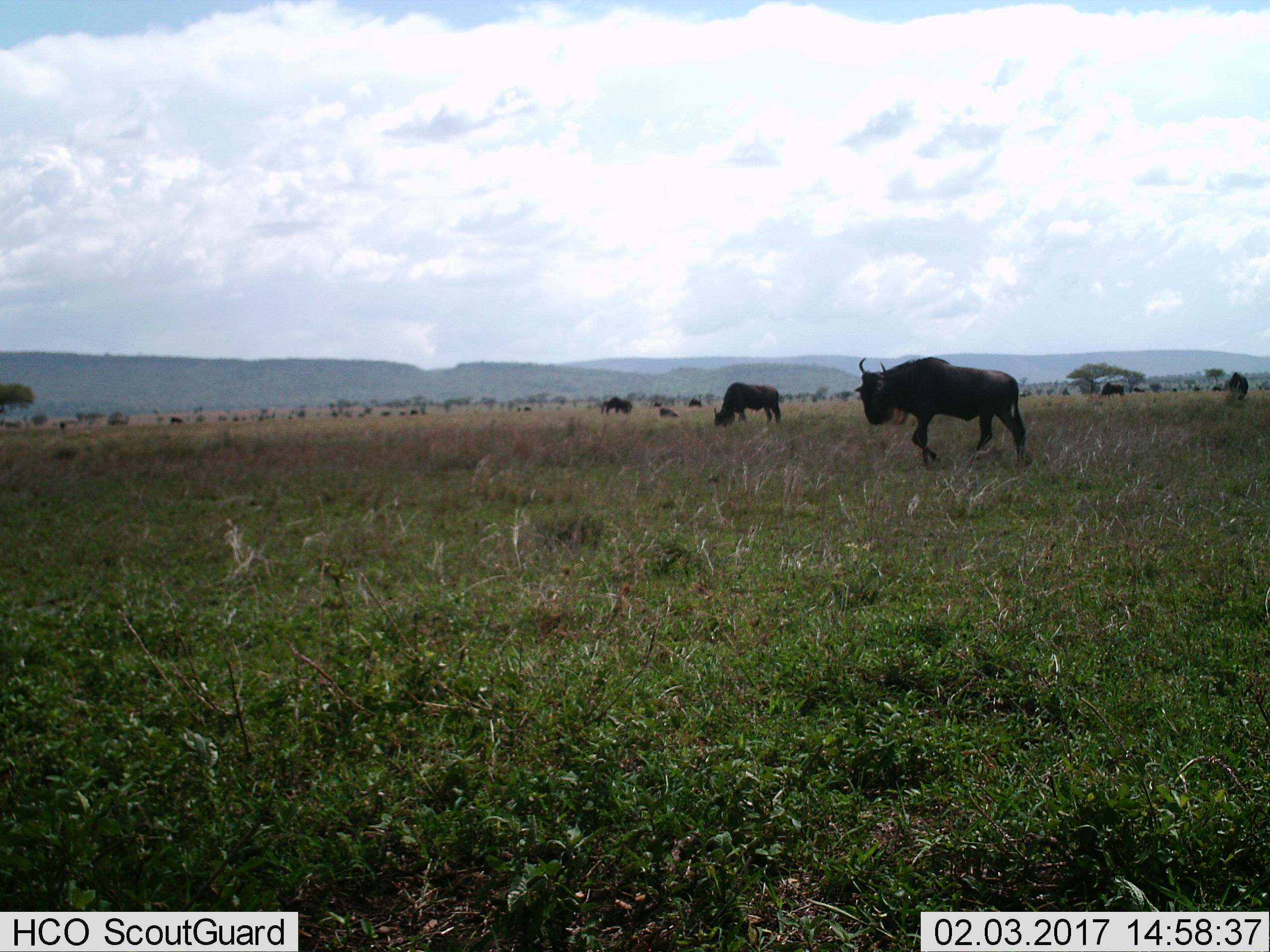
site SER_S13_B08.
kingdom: Animalia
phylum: Chordata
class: Mammalia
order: Artiodactyla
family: Bovidae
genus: Connochaetes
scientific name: Connochaetes taurinus taurinus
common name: blue wildebeest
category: wildebeestblue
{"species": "wildebeestblue (blue wildebeest) (Connochaetes taurinus taurinus)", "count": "11-50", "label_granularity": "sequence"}